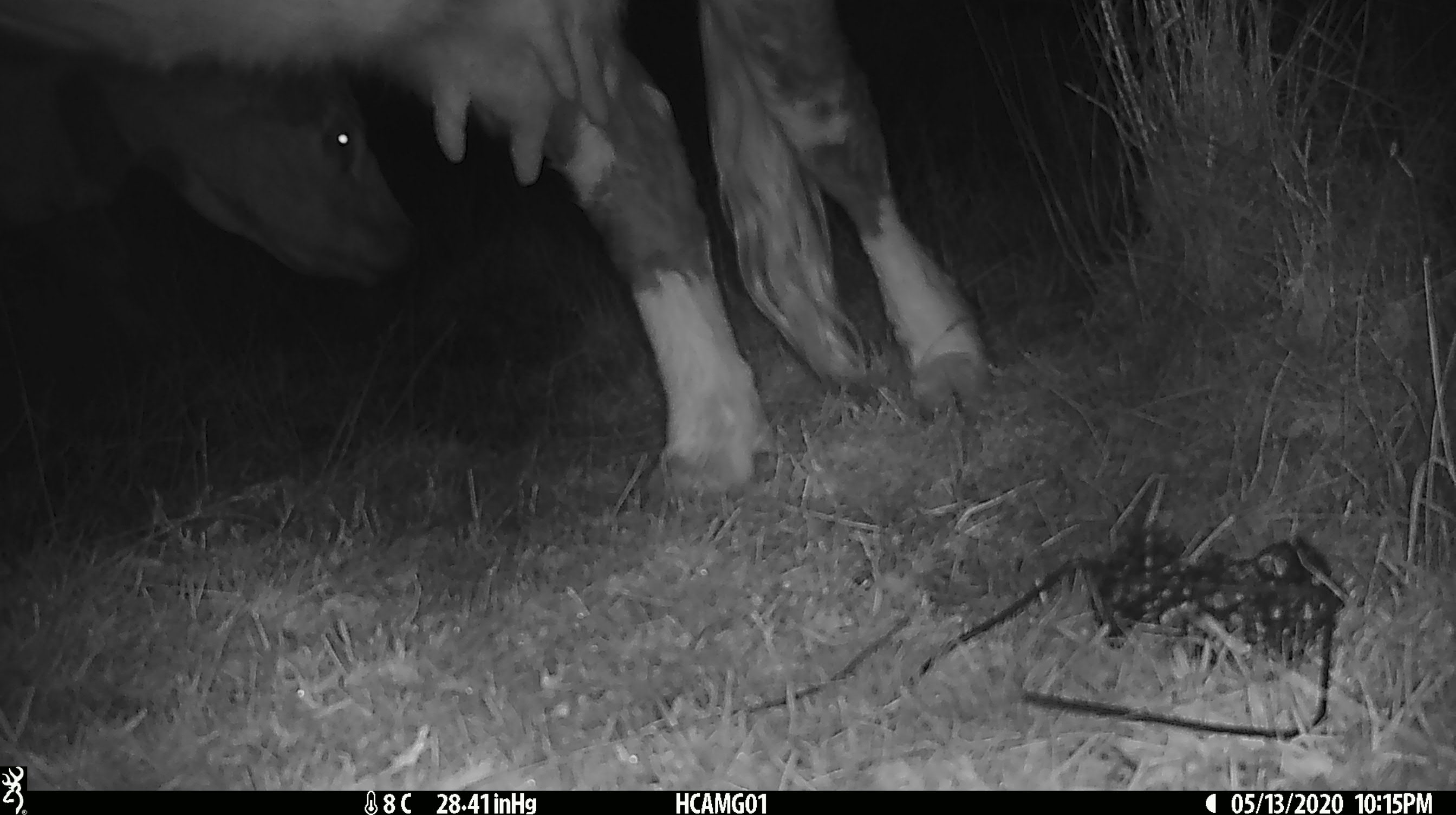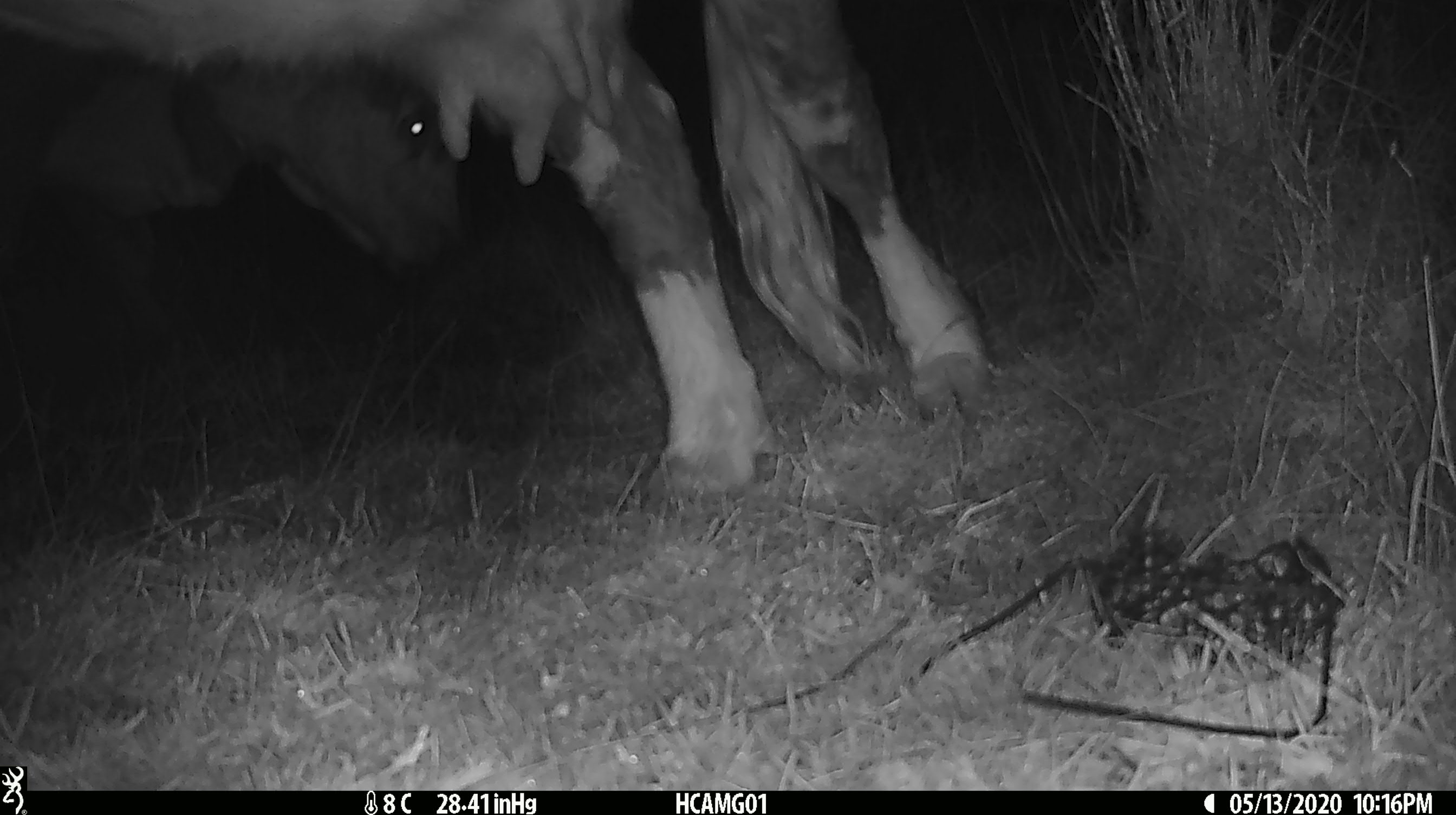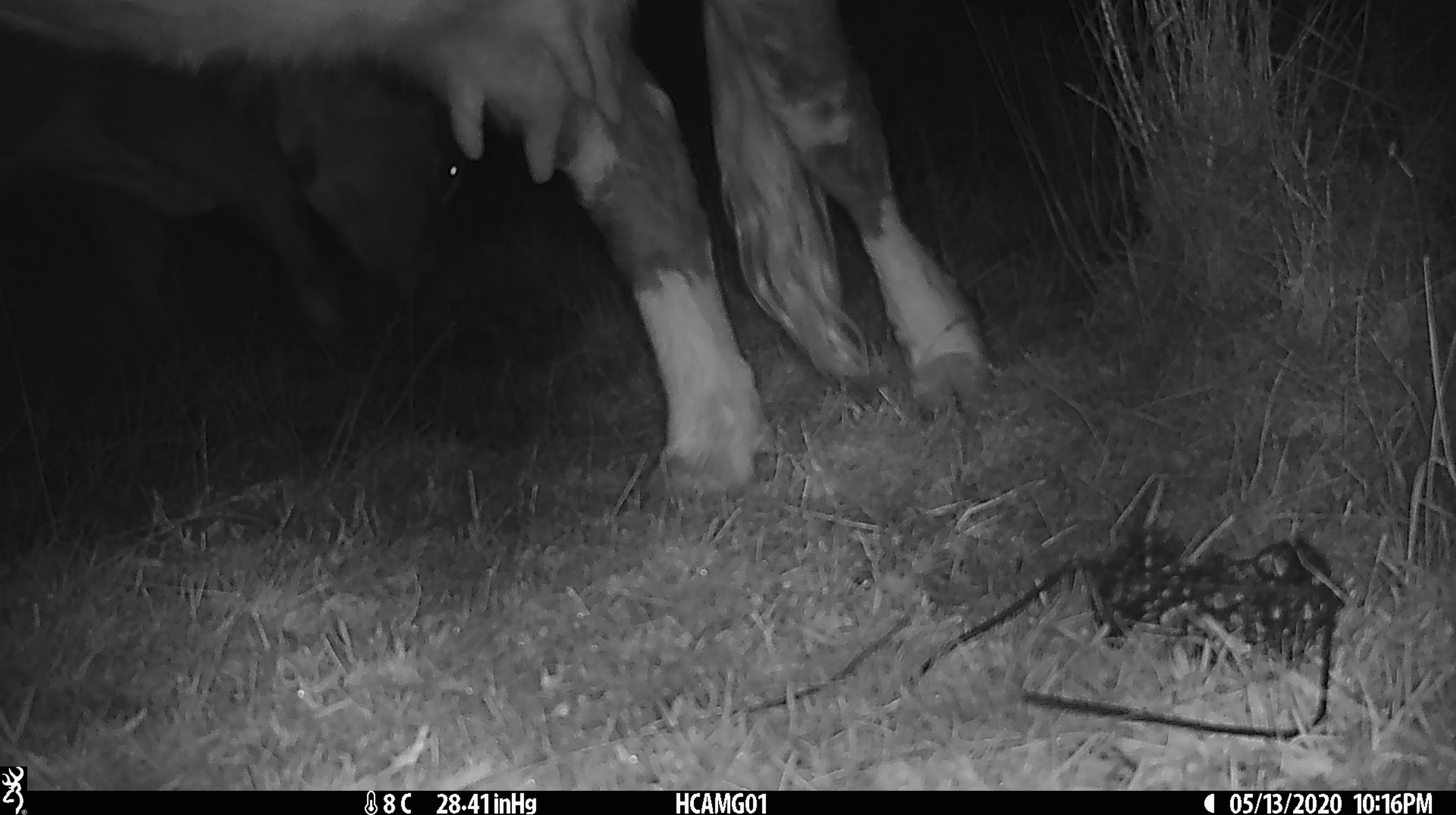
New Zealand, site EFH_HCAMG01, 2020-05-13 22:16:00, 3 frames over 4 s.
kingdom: Animalia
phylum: Chordata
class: Mammalia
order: Artiodactyla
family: Bovidae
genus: Bos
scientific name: Bos taurus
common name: domestic cow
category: cow